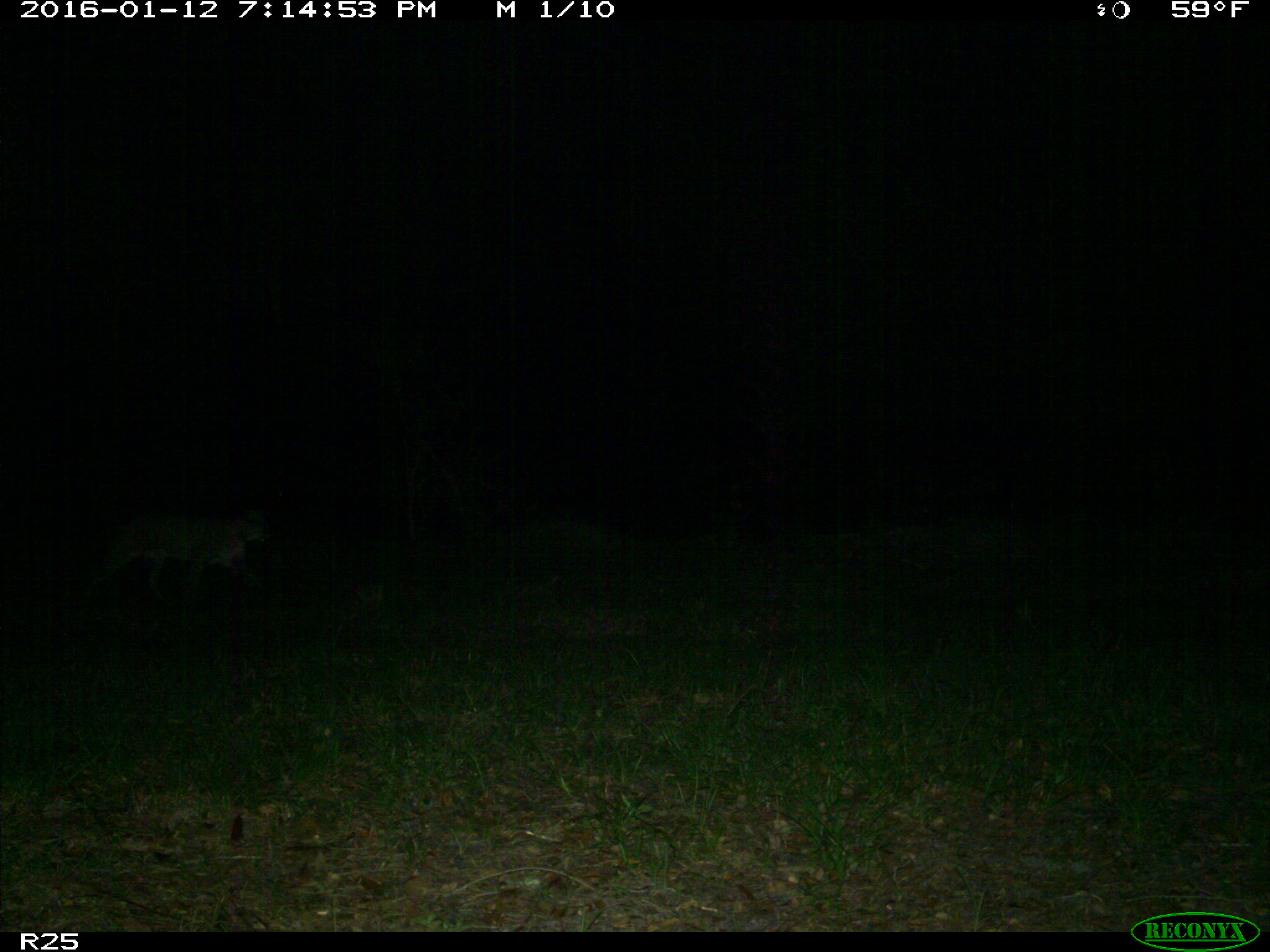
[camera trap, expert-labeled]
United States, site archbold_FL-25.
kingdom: Animalia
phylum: Chordata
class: Mammalia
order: Carnivora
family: Felidae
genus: Lynx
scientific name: Lynx rufus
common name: bobcat